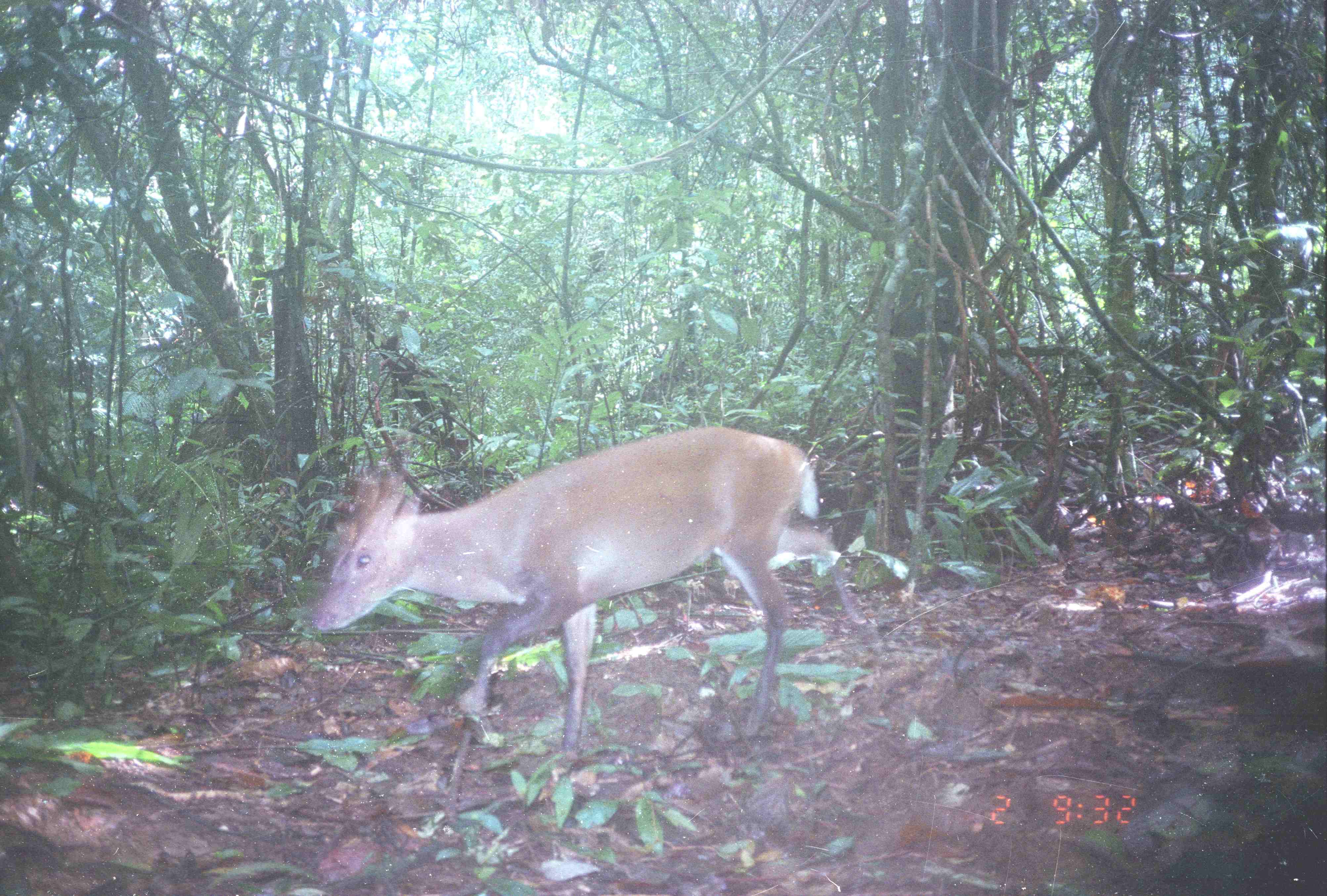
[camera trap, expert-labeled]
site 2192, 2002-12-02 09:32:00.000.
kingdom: Animalia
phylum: Chordata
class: Mammalia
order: Artiodactyla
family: Cervidae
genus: Muntiacus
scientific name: Muntiacus muntjak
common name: southern red muntjac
Muntiacus muntjak (southern red muntjac), count 1.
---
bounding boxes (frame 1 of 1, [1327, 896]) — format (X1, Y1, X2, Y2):
muntiacus muntjak: (310, 425, 872, 769)